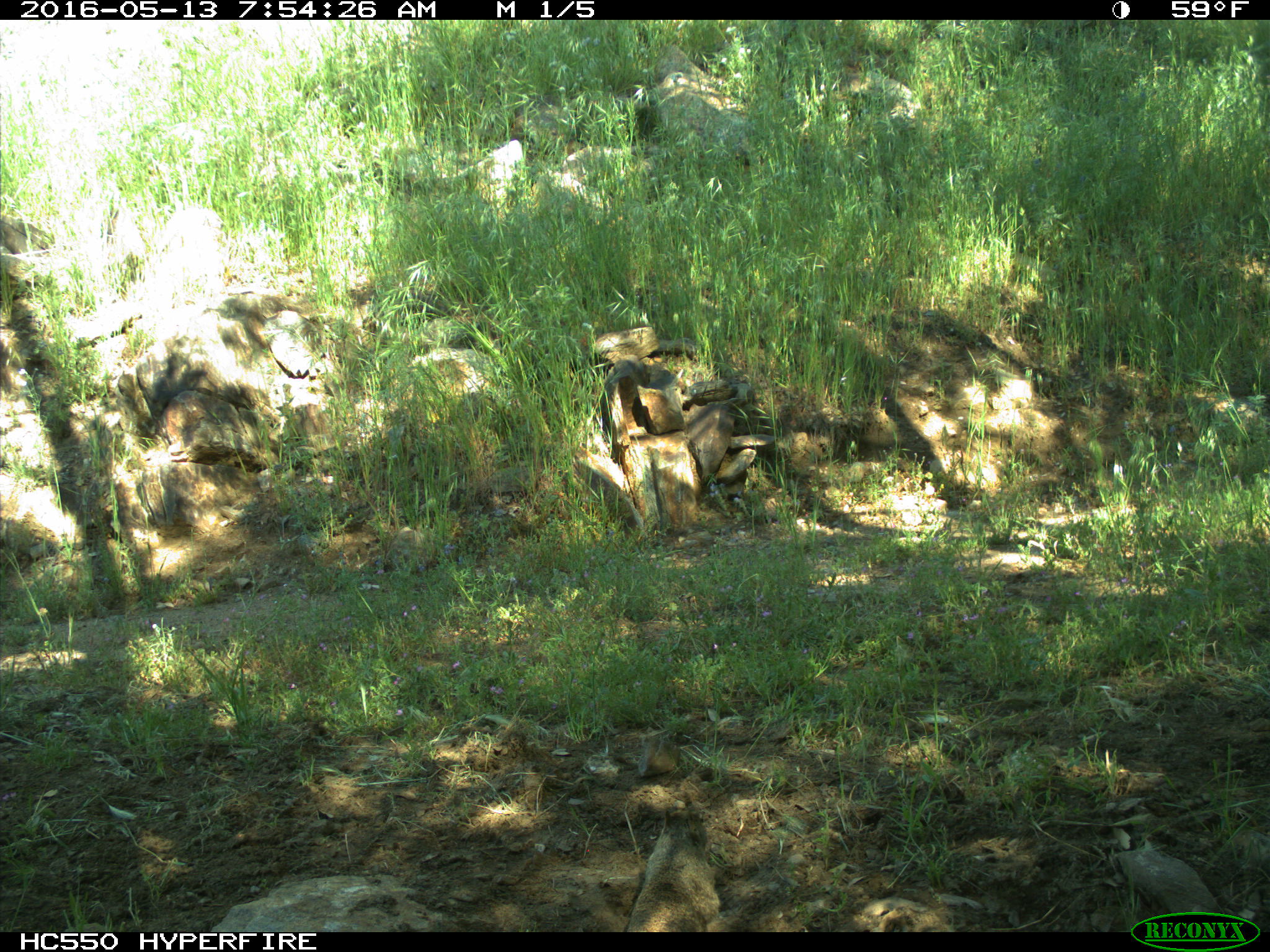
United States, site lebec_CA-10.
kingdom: Animalia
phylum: Chordata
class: Mammalia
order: Rodentia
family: Sciuridae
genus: Otospermophilus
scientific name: Otospermophilus beecheyi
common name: california ground squirrel